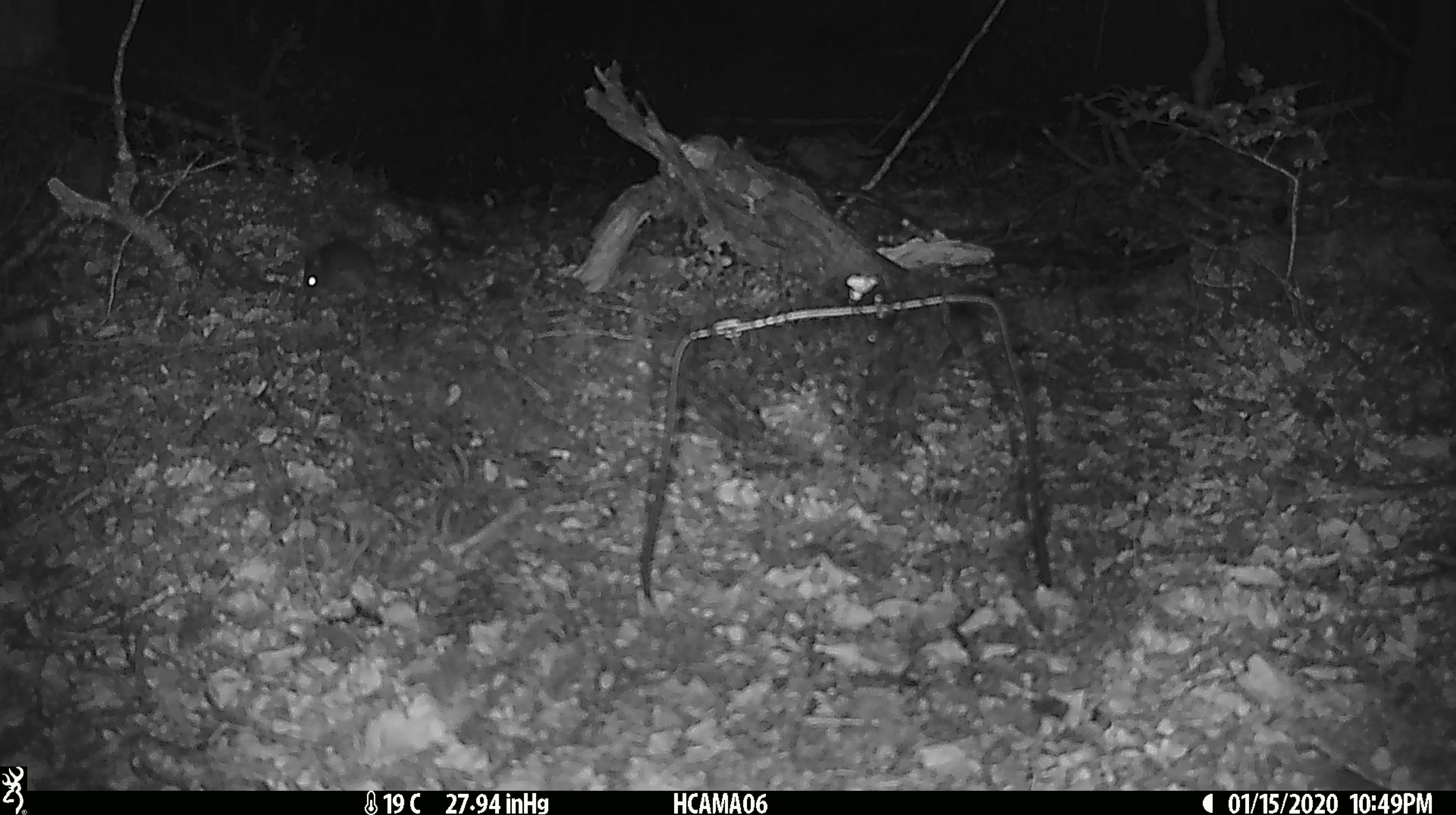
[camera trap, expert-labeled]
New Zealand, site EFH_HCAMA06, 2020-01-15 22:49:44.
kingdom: Animalia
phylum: Chordata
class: Mammalia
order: Rodentia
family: Muridae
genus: Mus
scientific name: Mus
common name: mouse